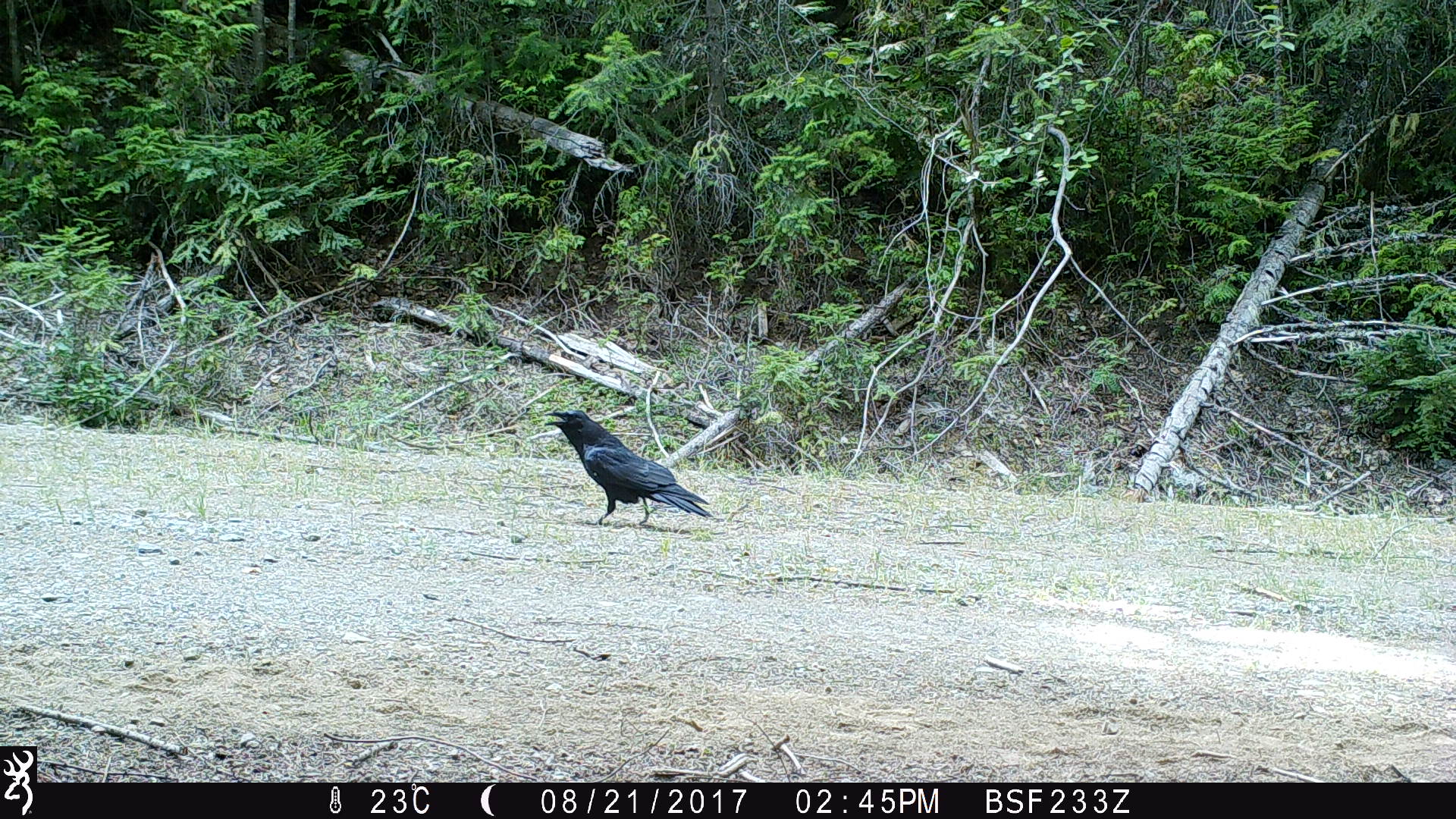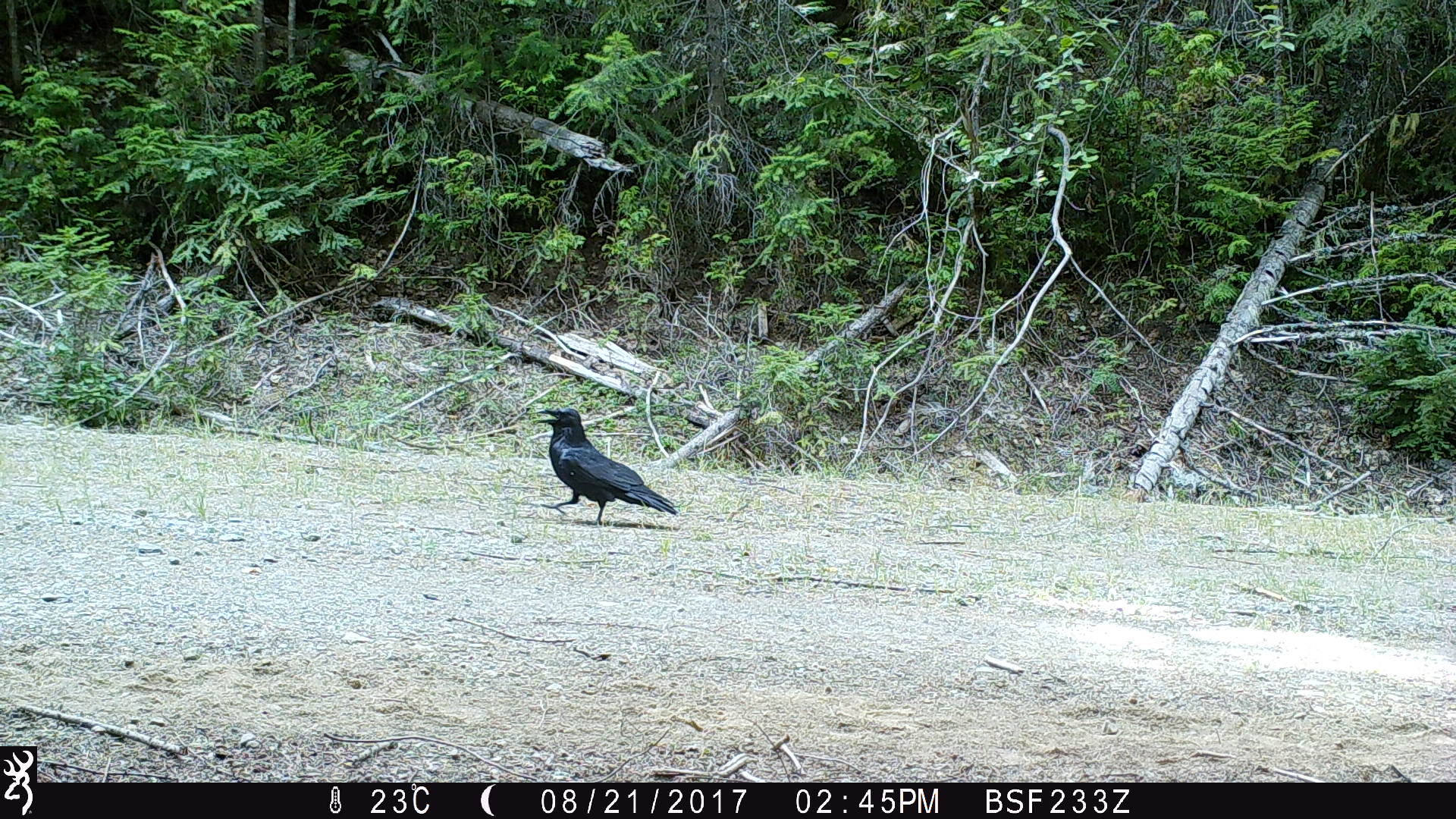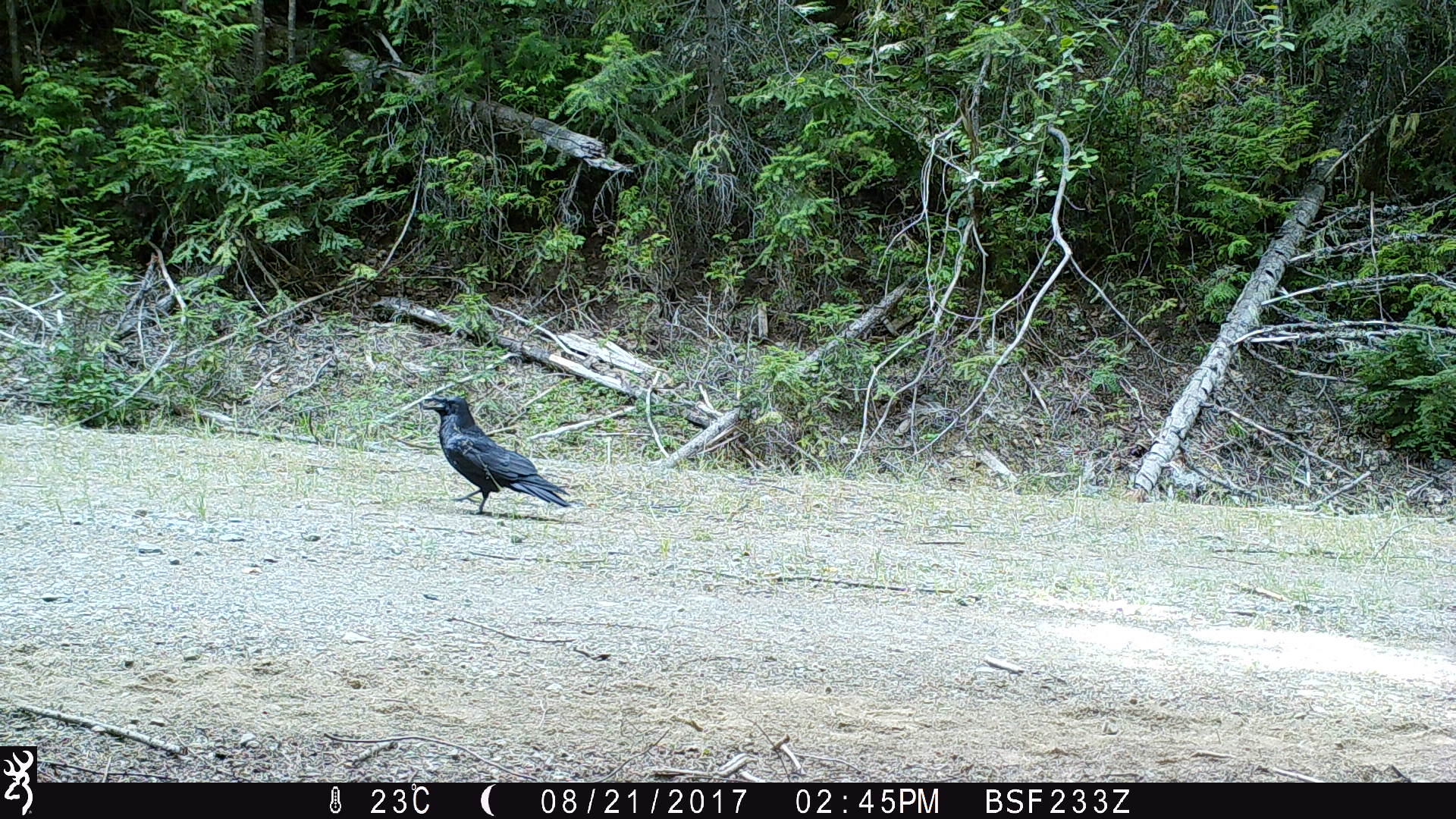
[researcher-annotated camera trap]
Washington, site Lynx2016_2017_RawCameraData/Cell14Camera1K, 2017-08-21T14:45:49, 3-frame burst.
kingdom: Animalia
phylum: Chordata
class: Aves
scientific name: Aves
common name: birds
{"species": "Aves (birds)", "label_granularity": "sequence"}